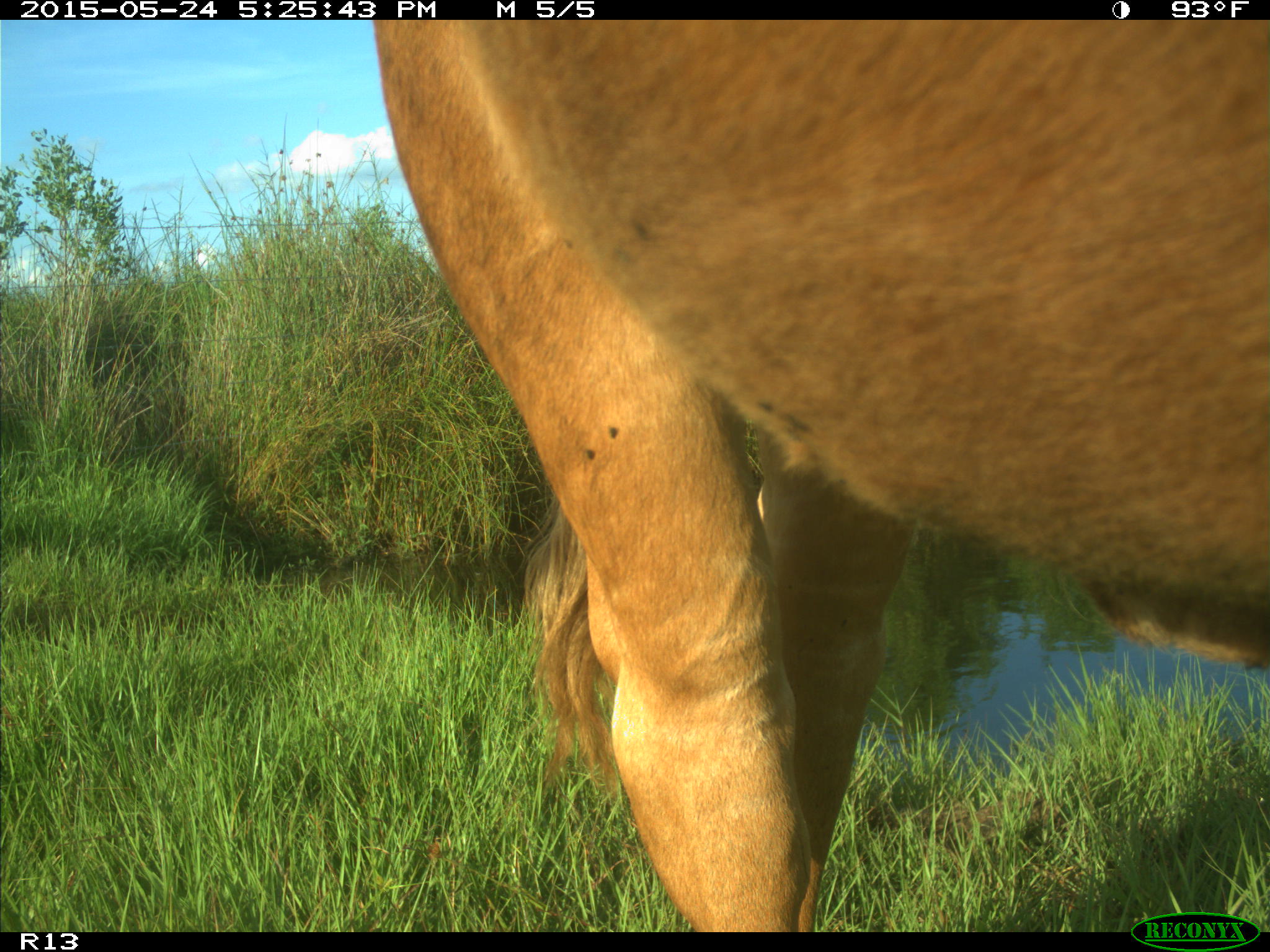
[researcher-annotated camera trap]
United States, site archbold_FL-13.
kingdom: Animalia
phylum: Chordata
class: Mammalia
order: Artiodactyla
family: Bovidae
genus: Bos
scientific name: Bos taurus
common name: domestic cow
Bos taurus (domestic cow).